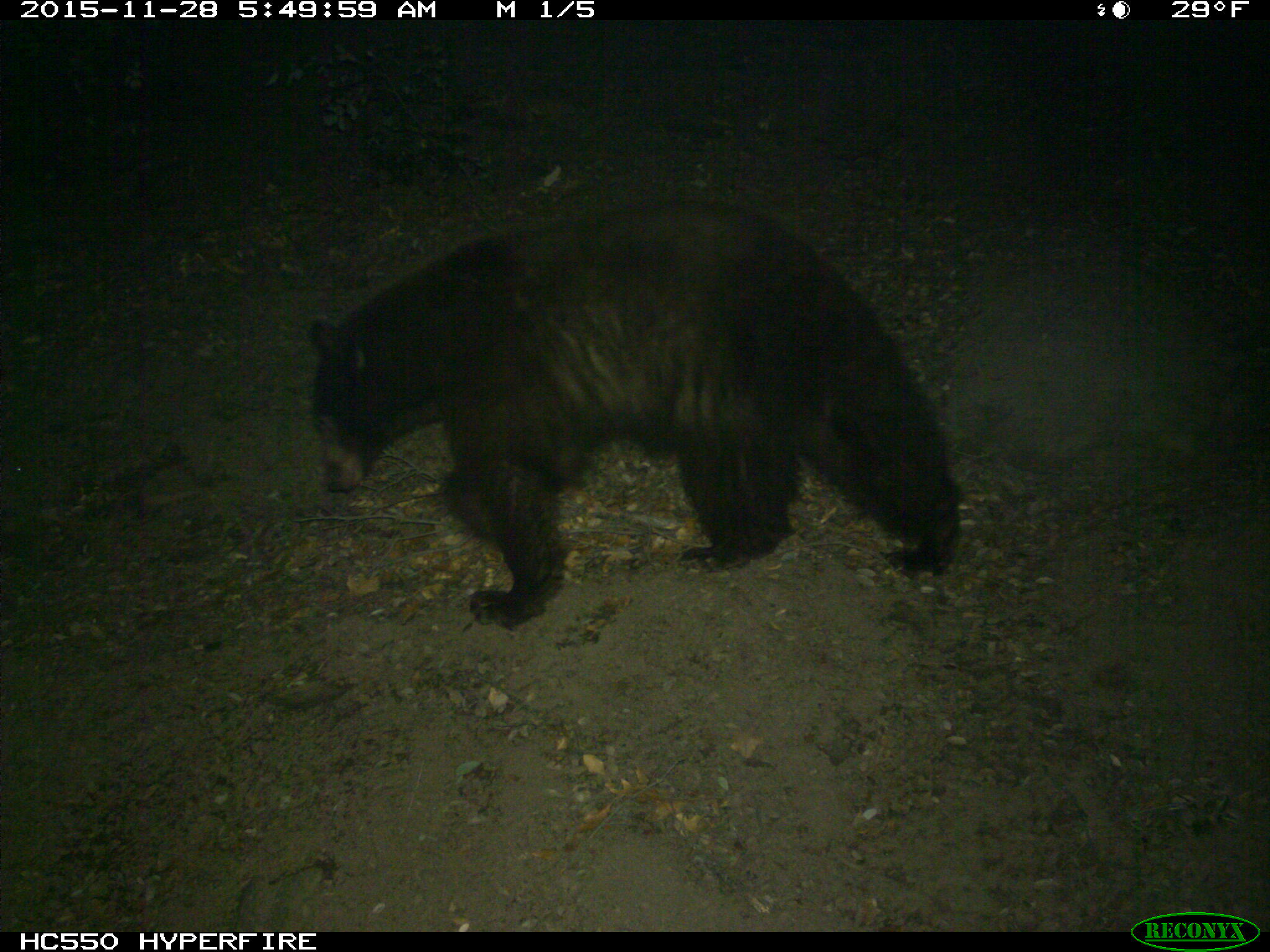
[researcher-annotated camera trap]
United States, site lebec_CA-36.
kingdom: Animalia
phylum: Chordata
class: Mammalia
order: Carnivora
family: Ursidae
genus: Ursus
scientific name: Ursus americanus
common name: american black bear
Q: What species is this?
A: Ursus americanus (american black bear).